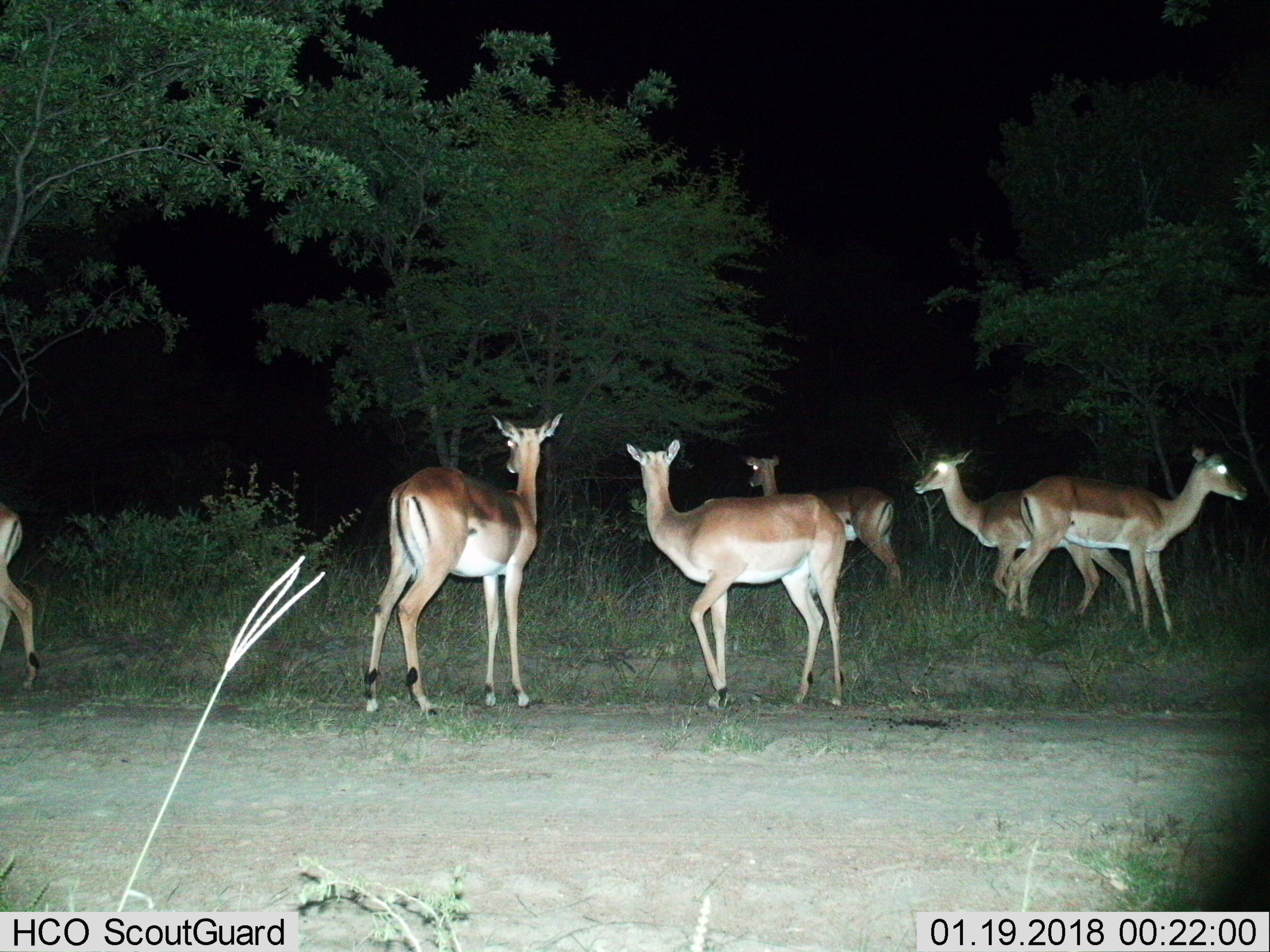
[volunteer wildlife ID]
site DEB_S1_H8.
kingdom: Animalia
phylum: Chordata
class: Mammalia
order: Artiodactyla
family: Bovidae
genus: Aepyceros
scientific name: Aepyceros melampus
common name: impala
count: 6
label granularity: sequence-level